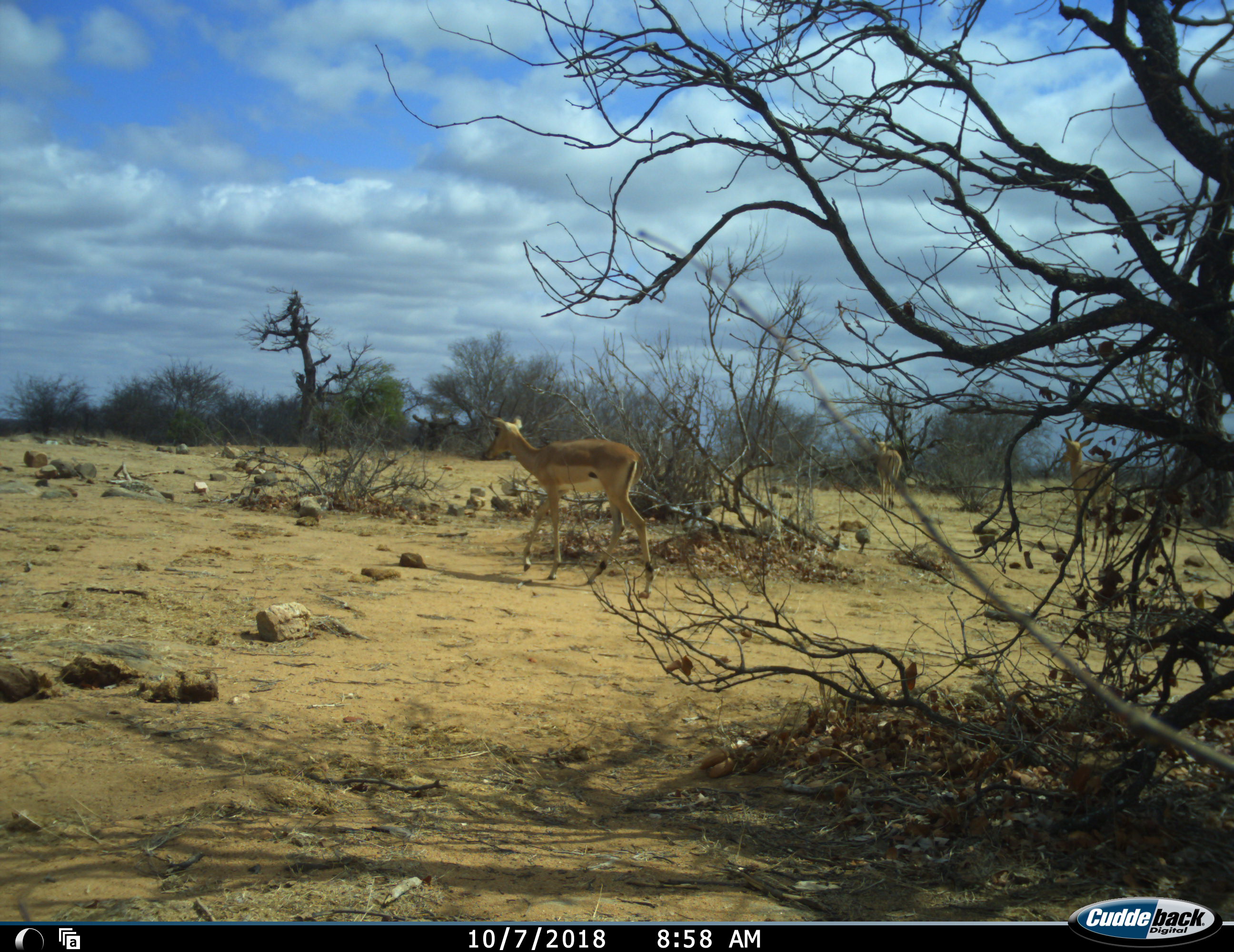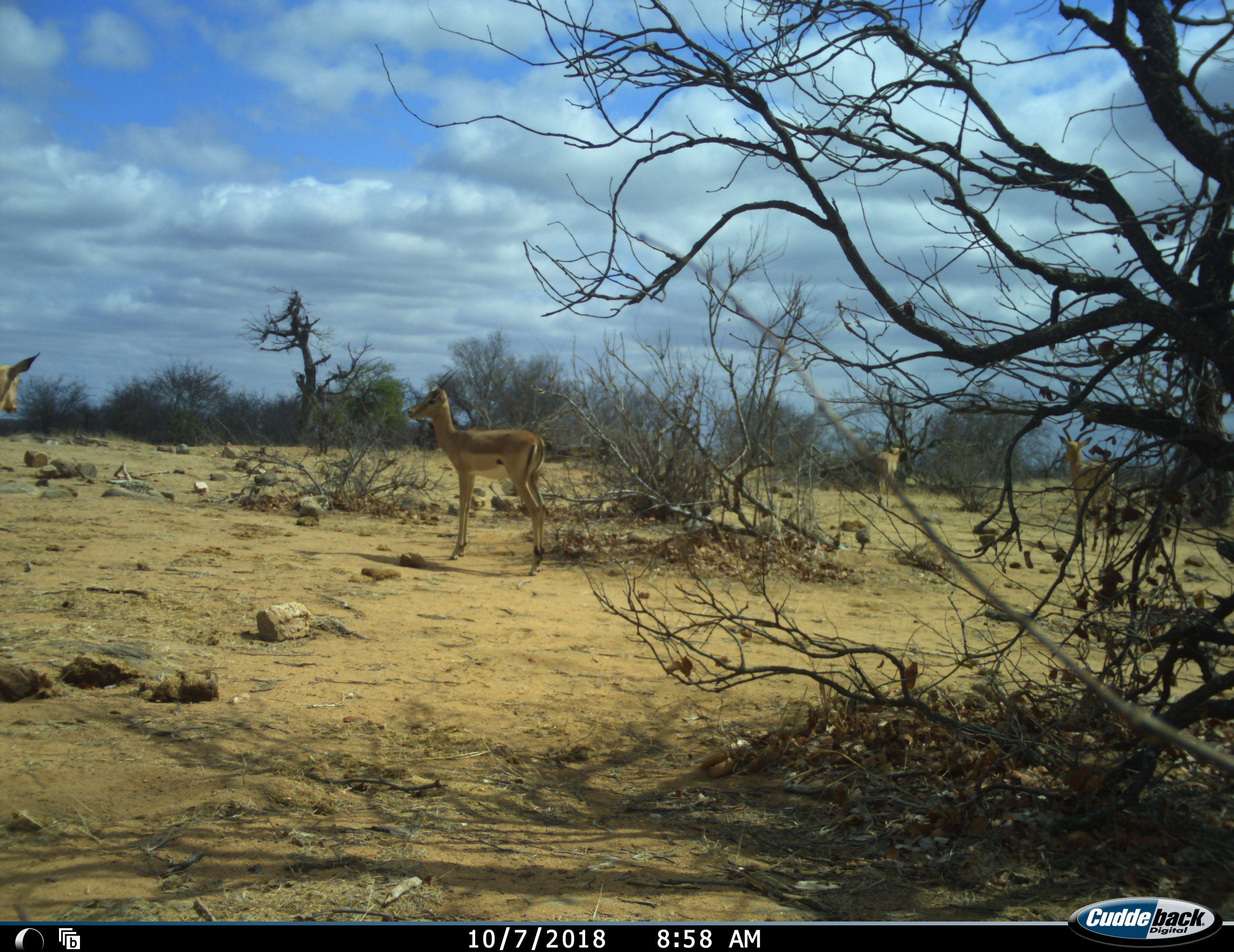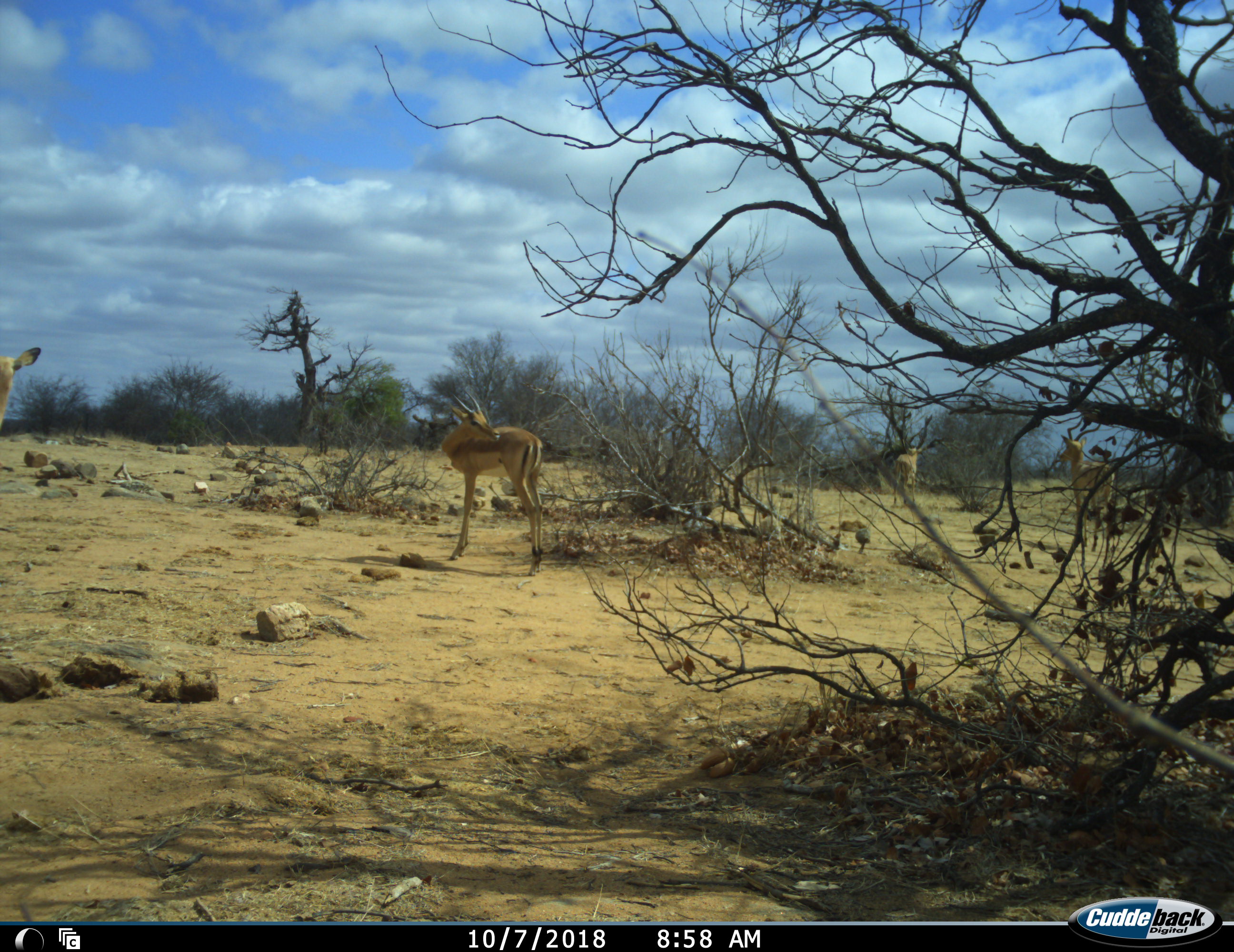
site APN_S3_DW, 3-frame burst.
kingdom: Animalia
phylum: Chordata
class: Mammalia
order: Artiodactyla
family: Bovidae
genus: Aepyceros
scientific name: Aepyceros melampus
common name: impala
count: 4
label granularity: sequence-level